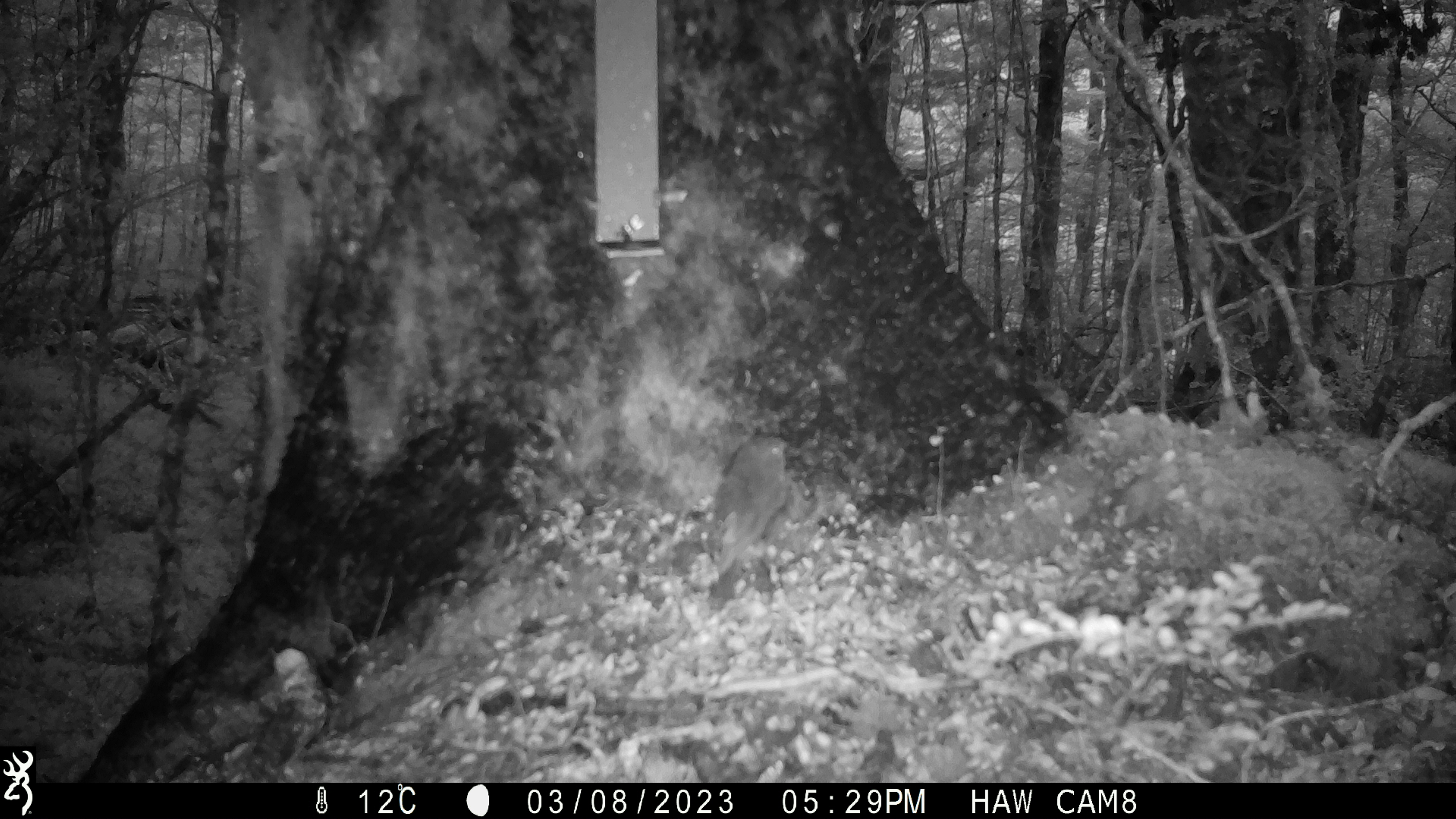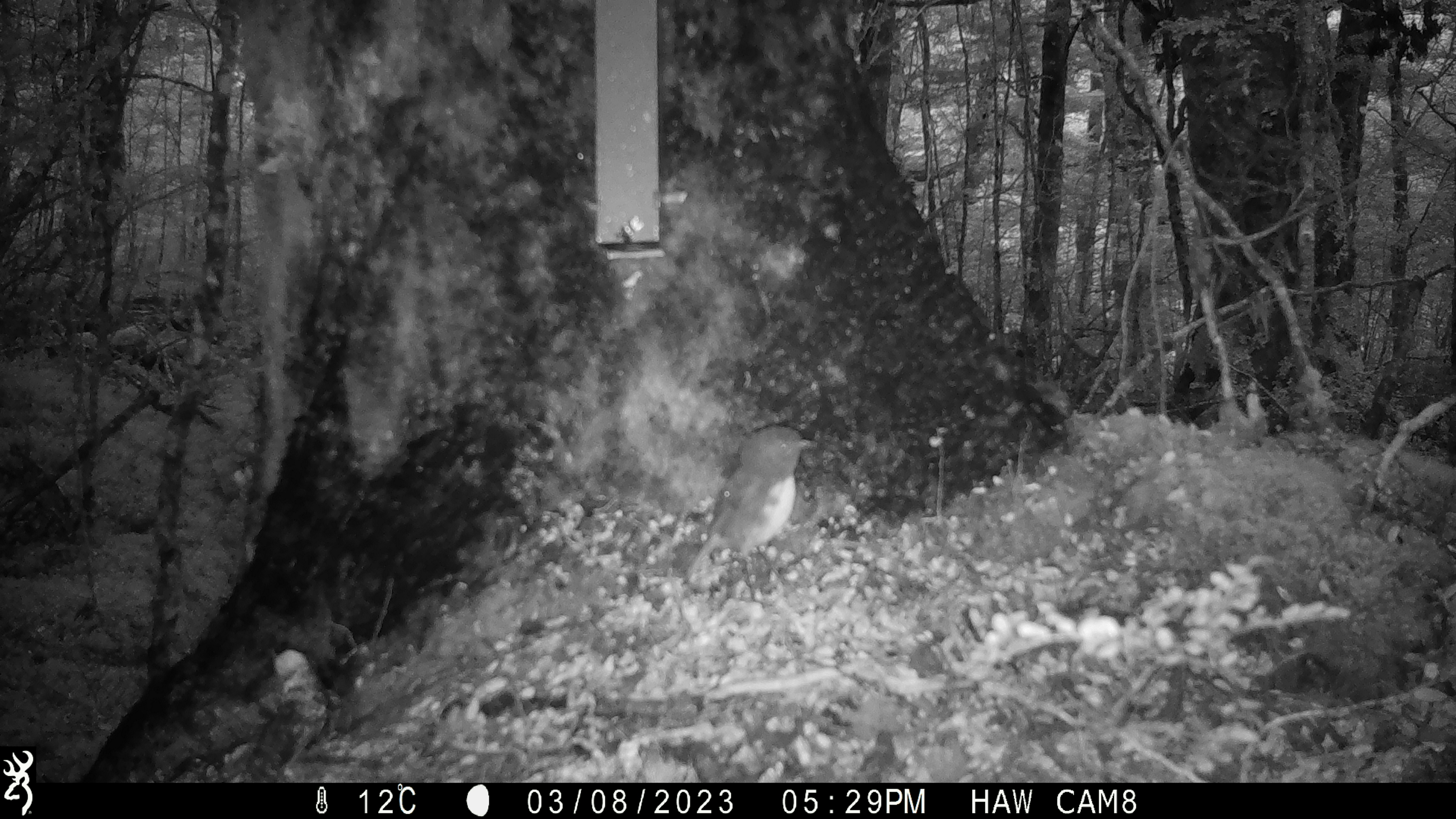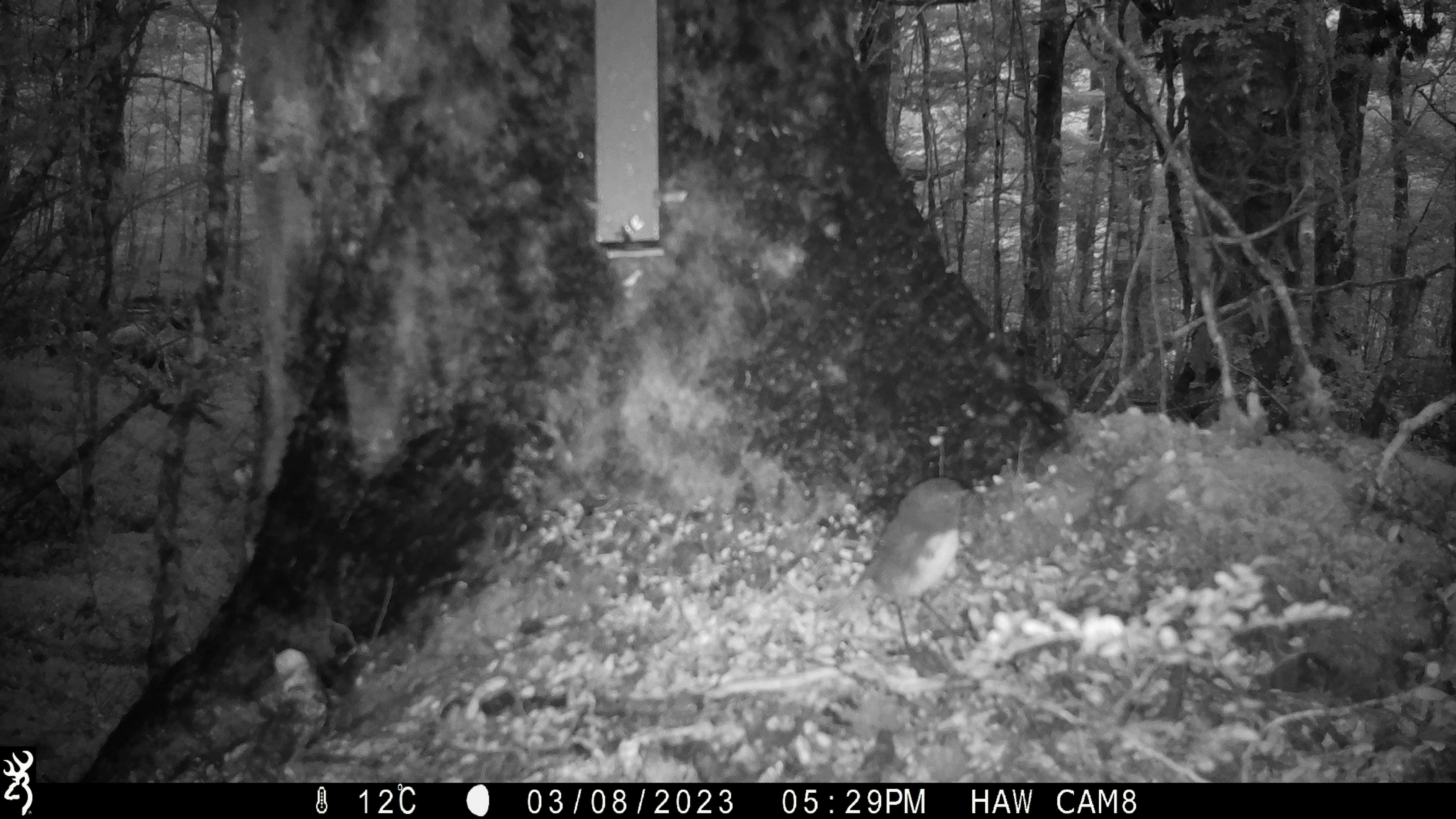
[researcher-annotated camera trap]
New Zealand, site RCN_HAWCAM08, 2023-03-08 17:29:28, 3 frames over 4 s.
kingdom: Animalia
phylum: Chordata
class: Aves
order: Passeriformes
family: Petroicidae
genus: Petroica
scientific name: Petroica australis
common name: new zealand robin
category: robin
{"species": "robin (new zealand robin) (Petroica australis)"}